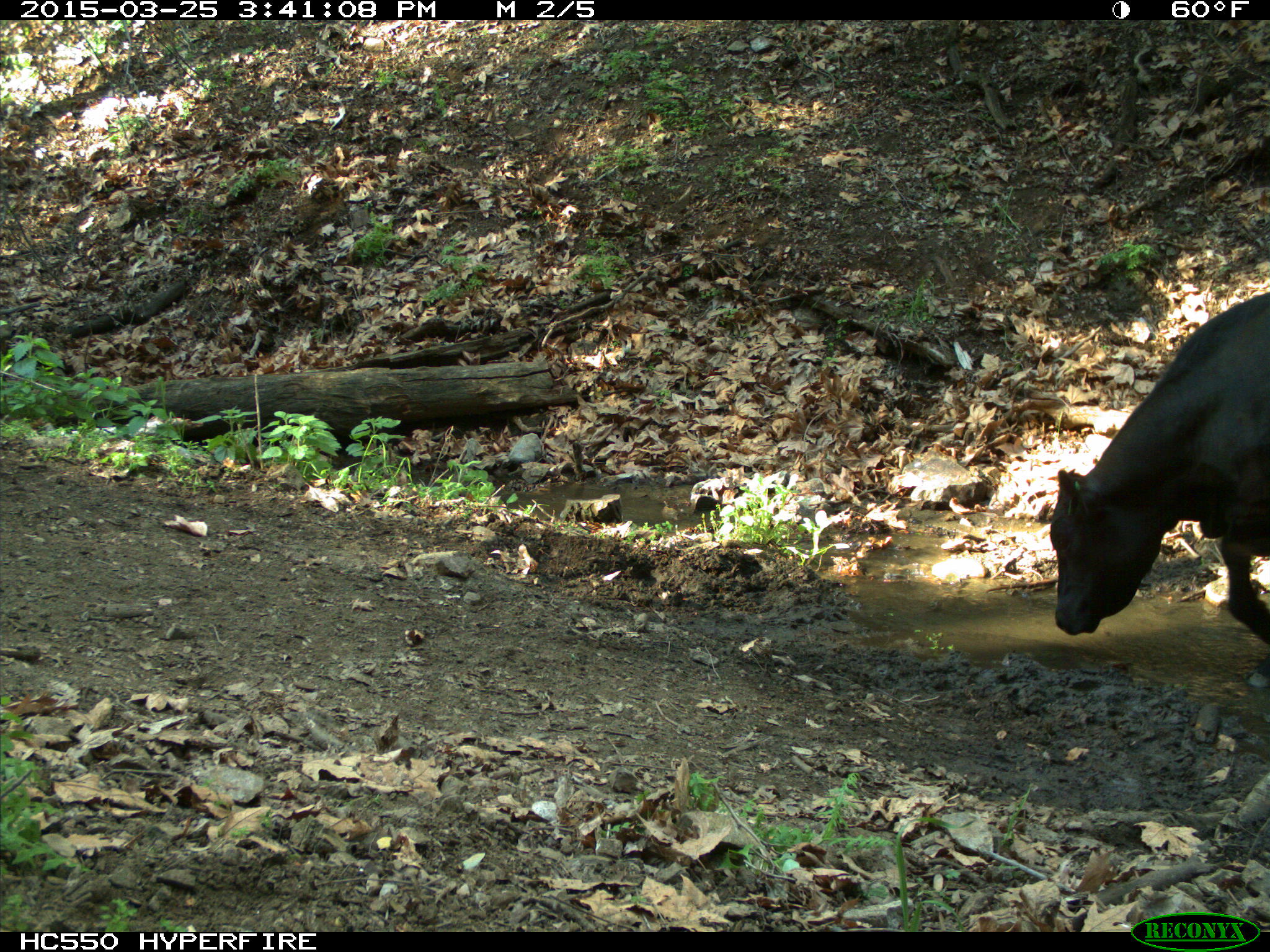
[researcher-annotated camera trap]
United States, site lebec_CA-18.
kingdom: Animalia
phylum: Chordata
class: Mammalia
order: Artiodactyla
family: Bovidae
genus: Bos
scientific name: Bos taurus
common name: domestic cow